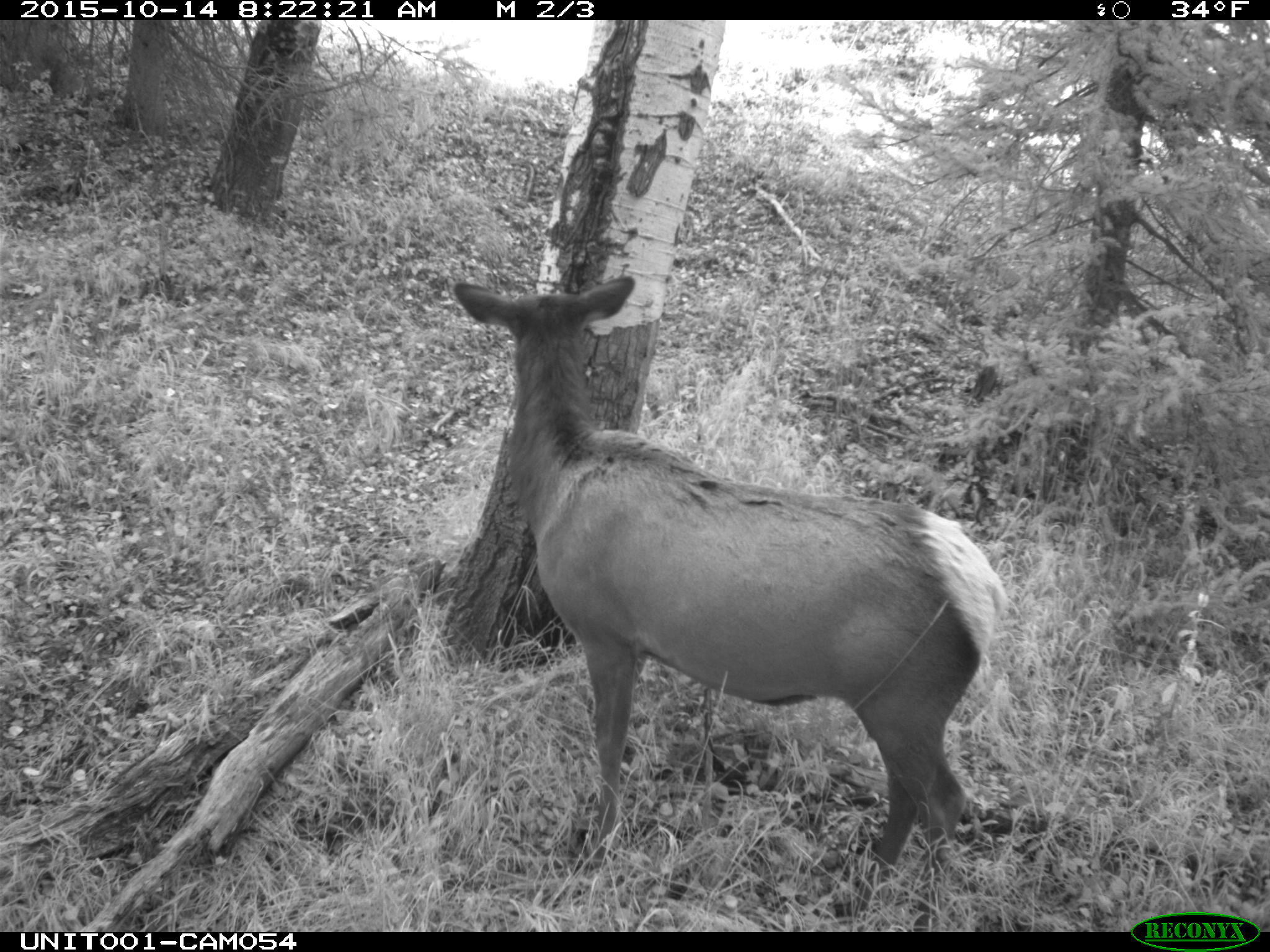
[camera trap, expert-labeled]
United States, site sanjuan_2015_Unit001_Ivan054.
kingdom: Animalia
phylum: Chordata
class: Mammalia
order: Artiodactyla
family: Cervidae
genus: Cervus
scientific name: Cervus elaphus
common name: red deer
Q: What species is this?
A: Cervus elaphus (red deer).